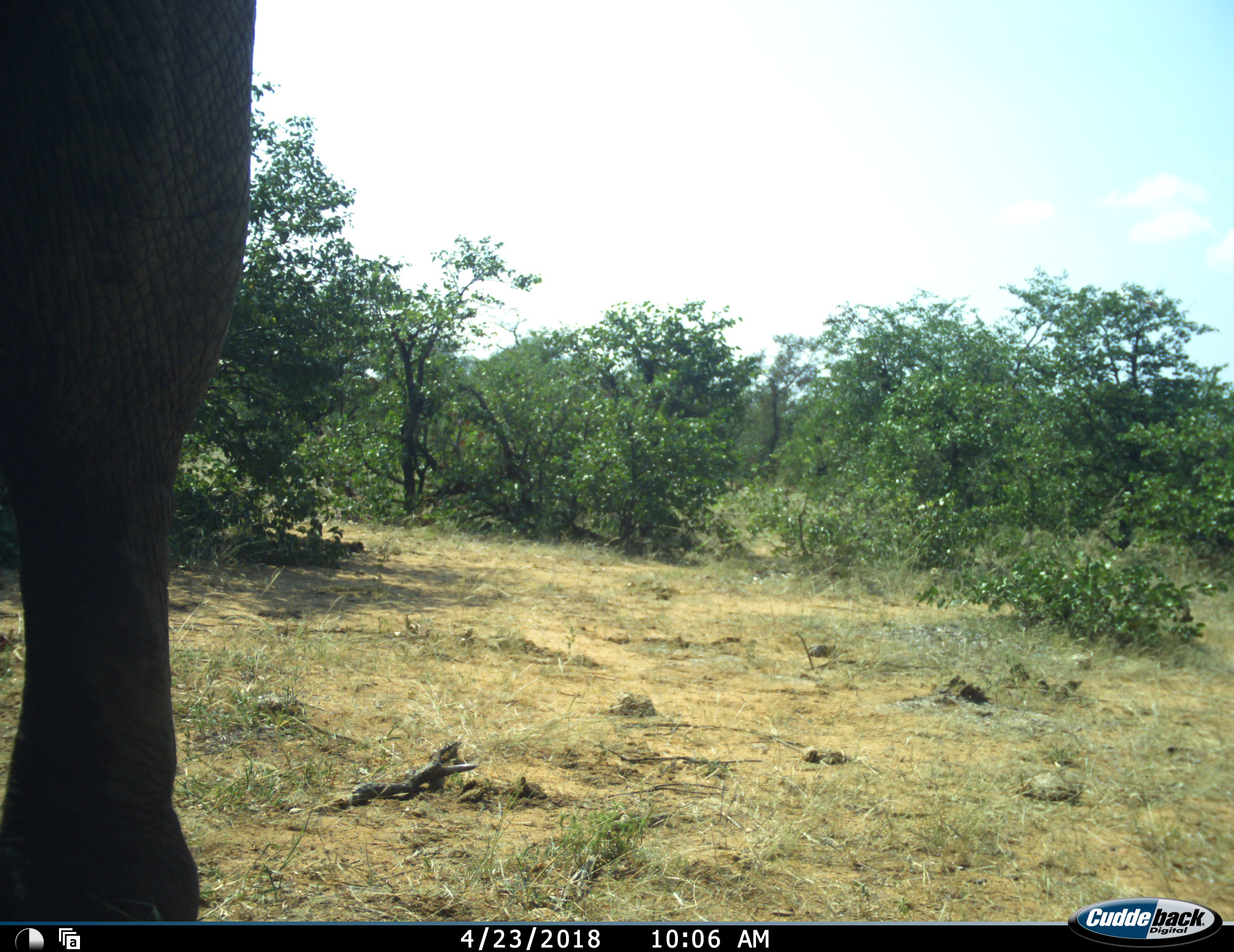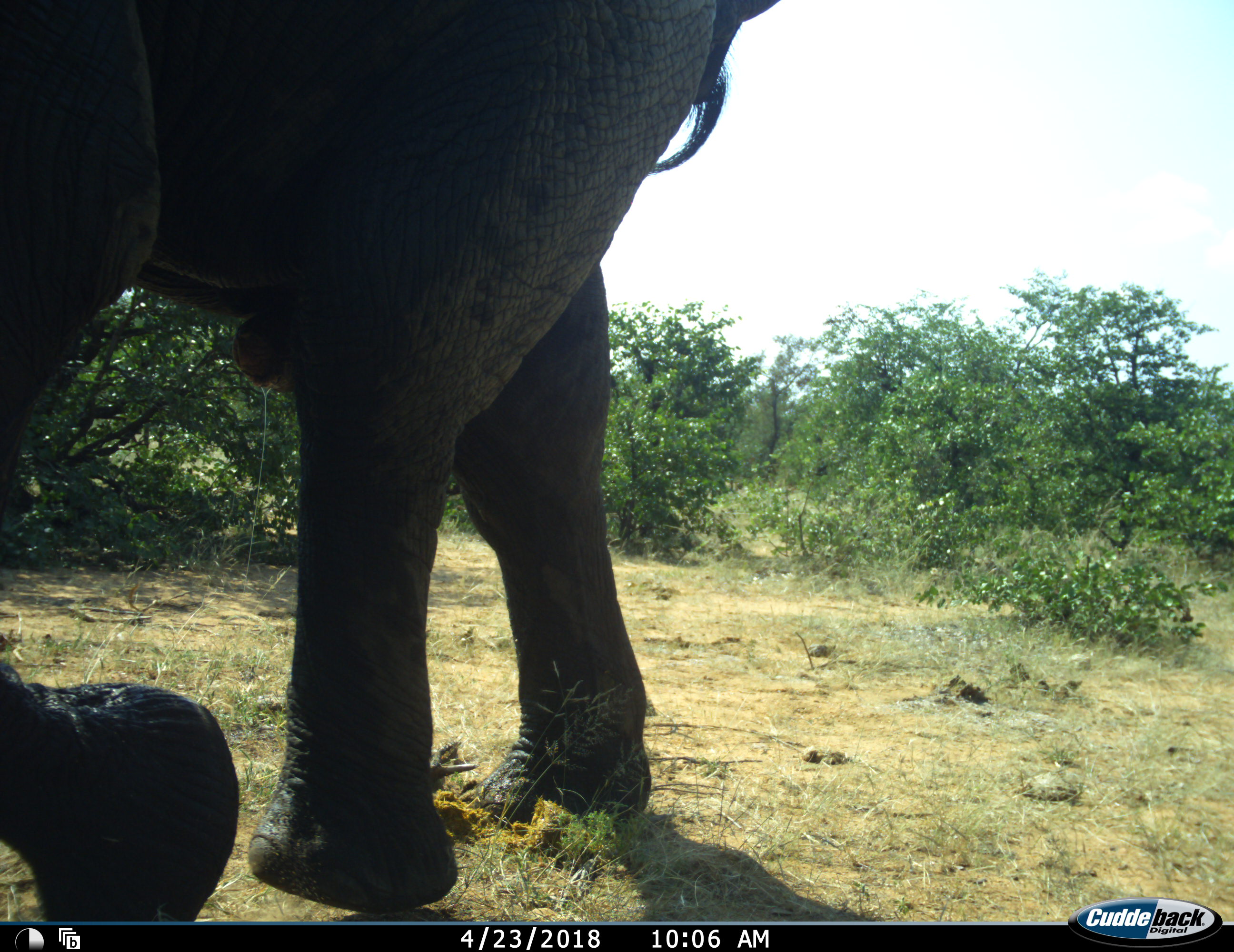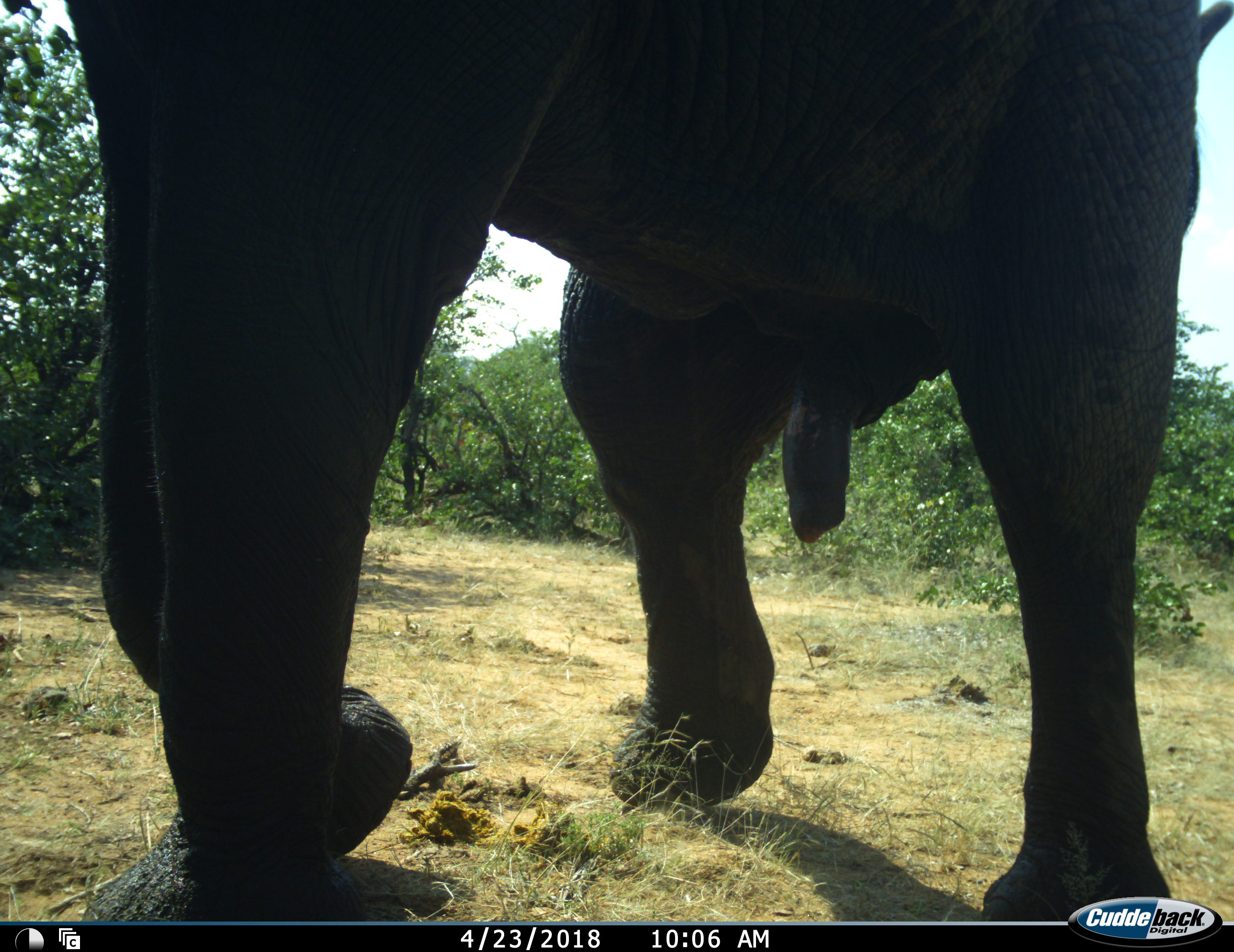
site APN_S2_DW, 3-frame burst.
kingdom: Animalia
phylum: Chordata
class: Mammalia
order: Proboscidea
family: Elephantidae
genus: Loxodonta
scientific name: Loxodonta africana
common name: african bush elephant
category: elephant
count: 1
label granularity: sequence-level